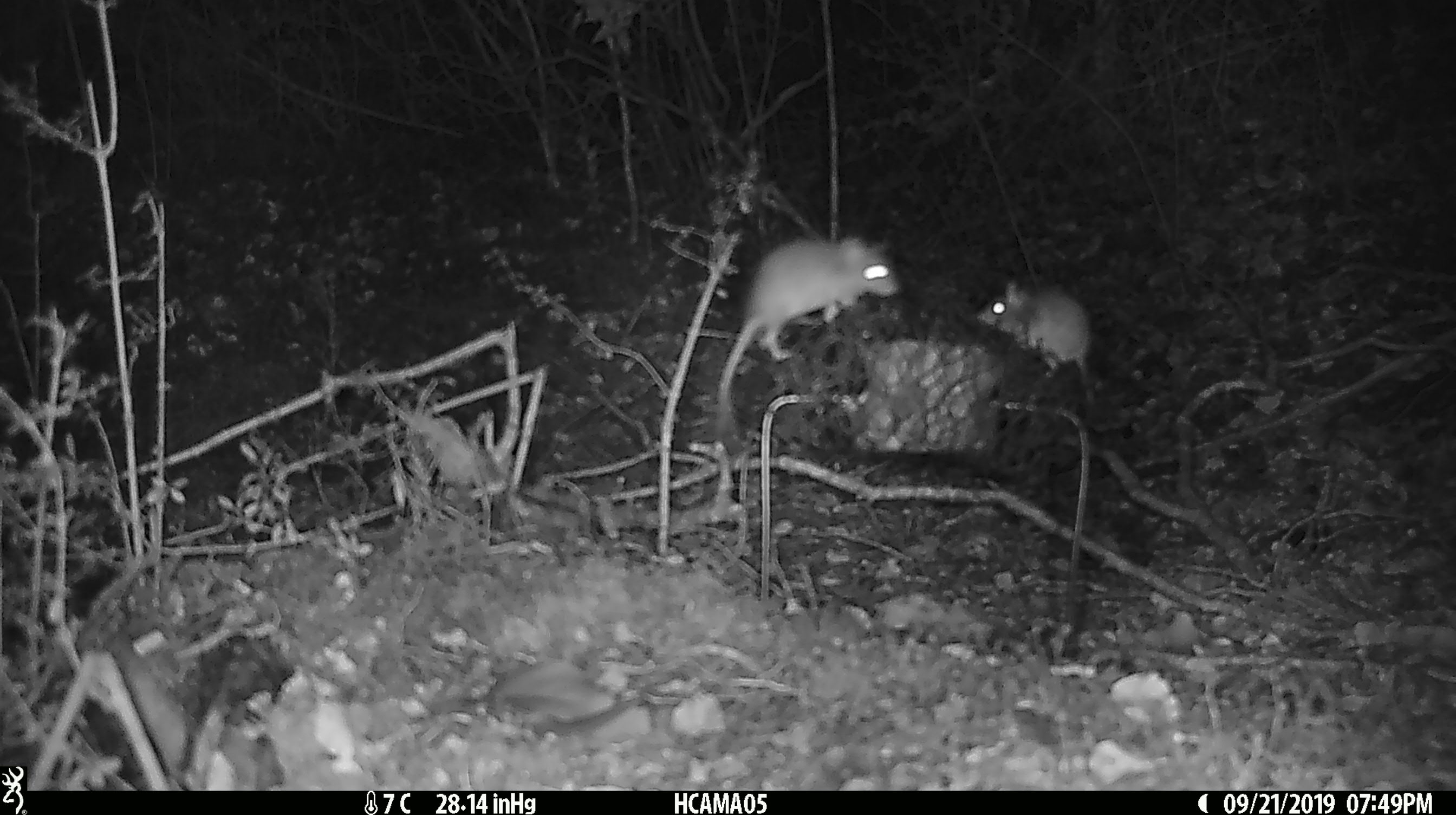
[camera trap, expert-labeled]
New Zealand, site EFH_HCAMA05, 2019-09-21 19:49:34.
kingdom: Animalia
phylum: Chordata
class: Mammalia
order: Rodentia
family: Muridae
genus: Rattus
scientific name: Rattus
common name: rat